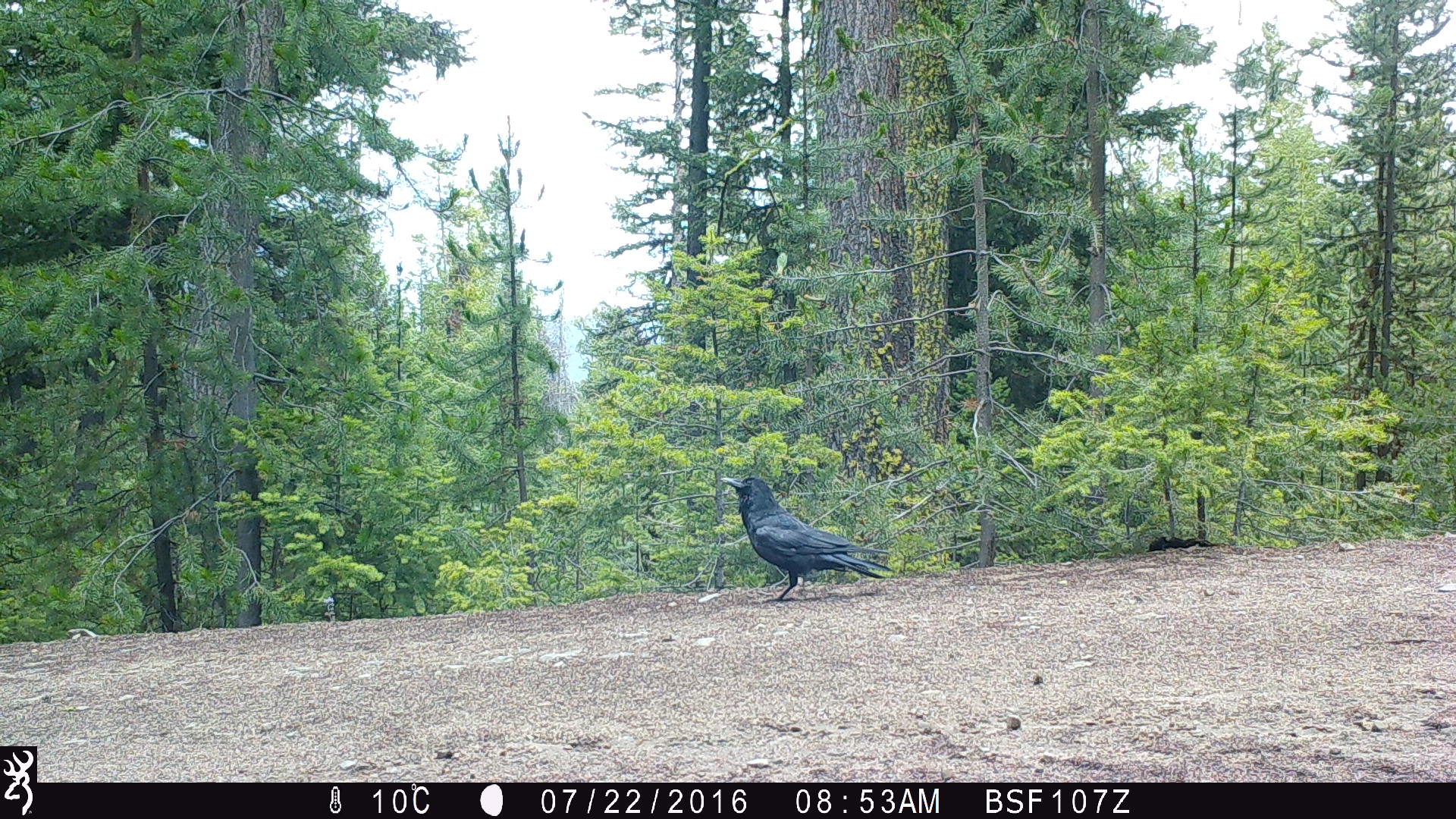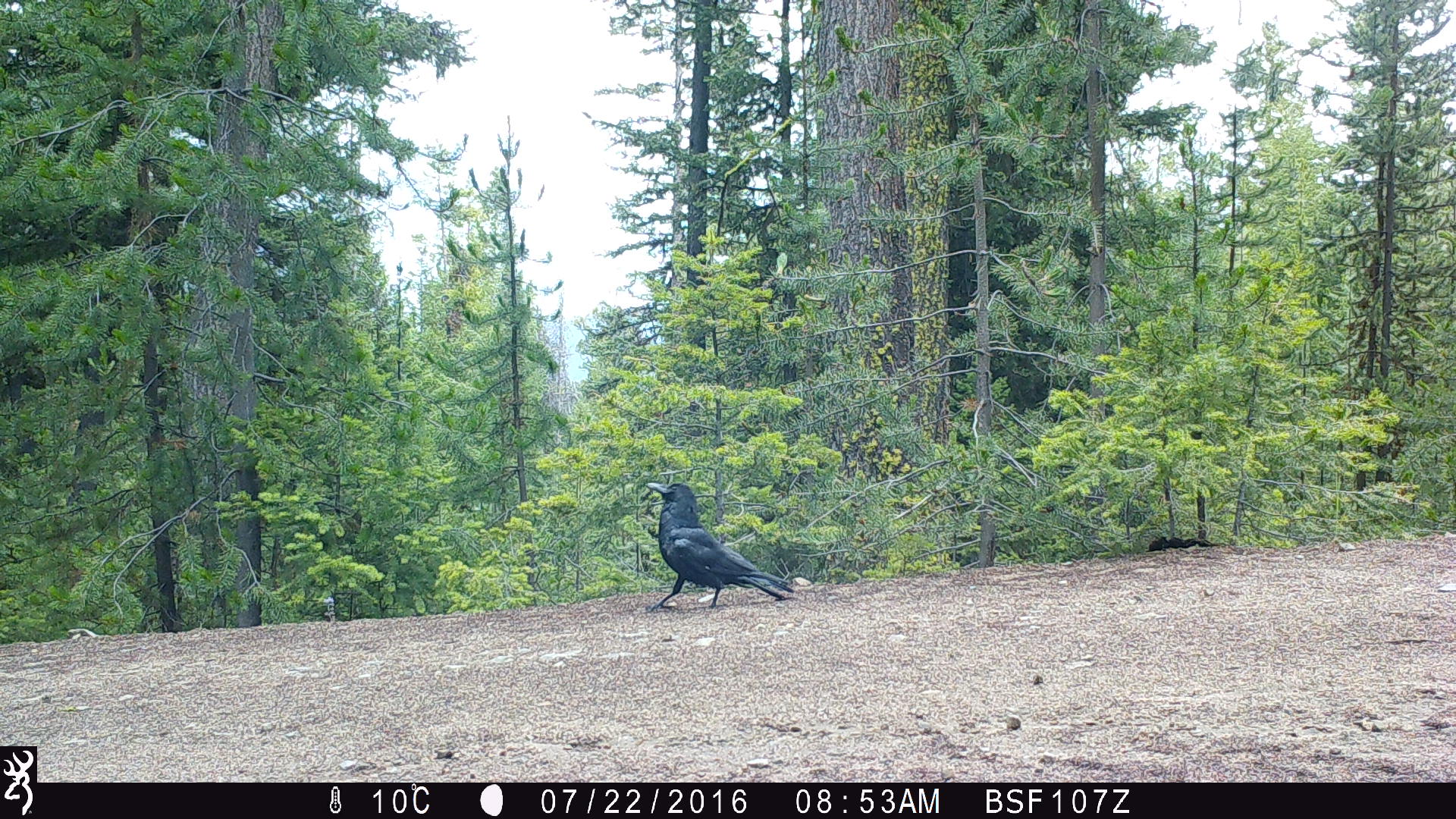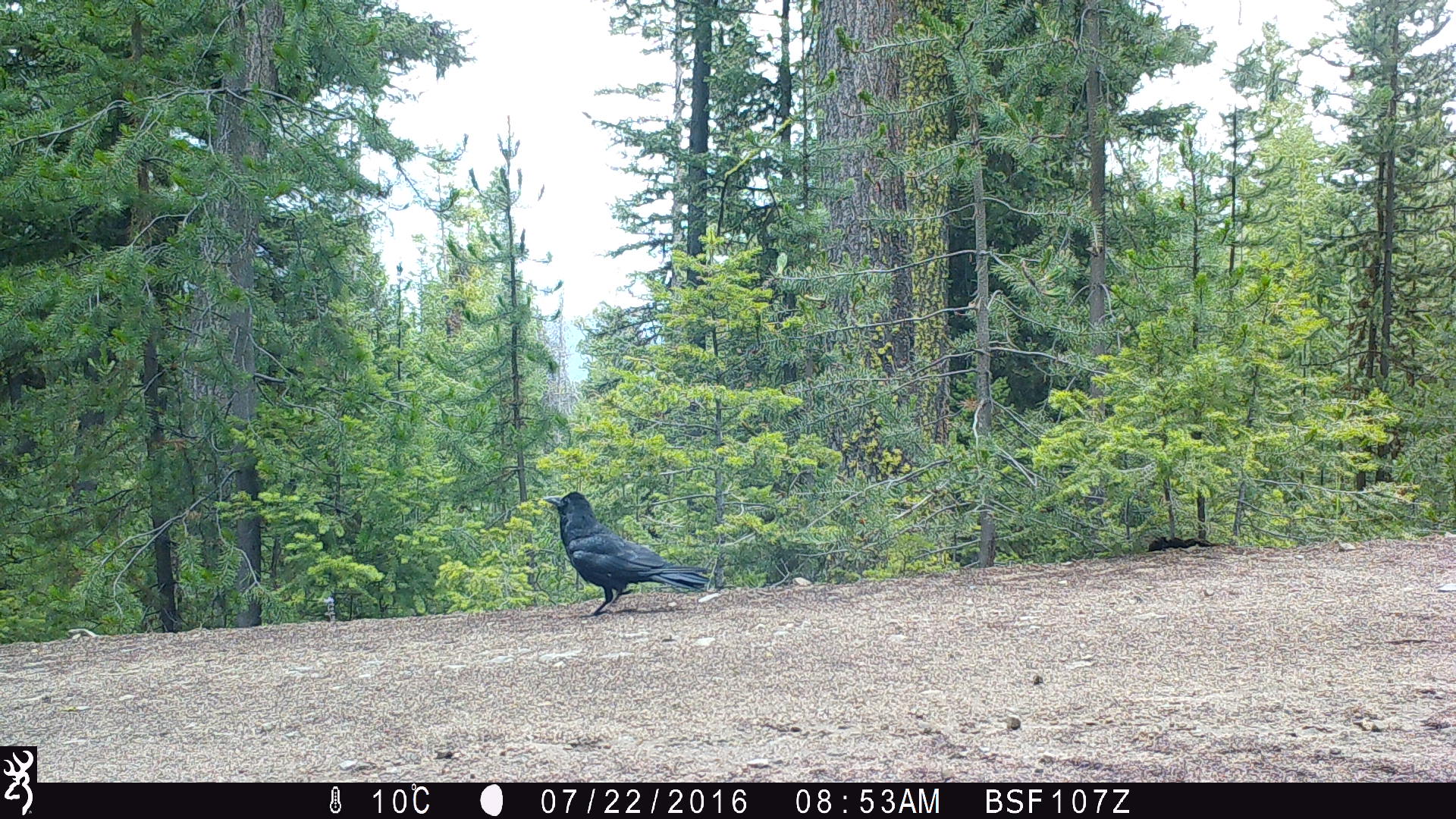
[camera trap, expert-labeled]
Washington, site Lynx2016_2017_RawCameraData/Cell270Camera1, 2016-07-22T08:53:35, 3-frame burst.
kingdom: Animalia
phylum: Chordata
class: Aves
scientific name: Aves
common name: birds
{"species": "Aves (birds)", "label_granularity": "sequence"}